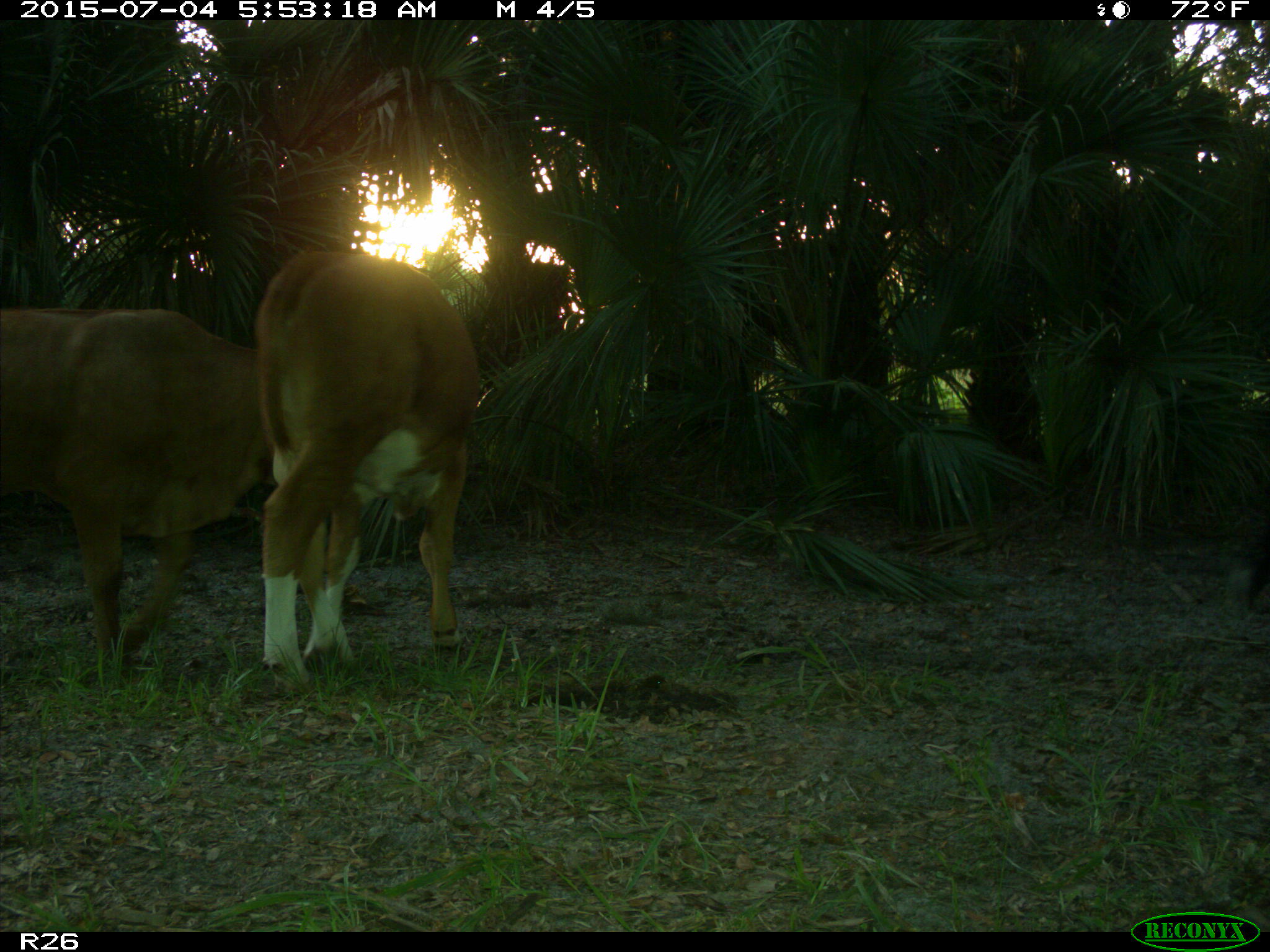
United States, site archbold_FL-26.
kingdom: Animalia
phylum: Chordata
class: Mammalia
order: Artiodactyla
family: Bovidae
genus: Bos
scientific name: Bos taurus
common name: domestic cow